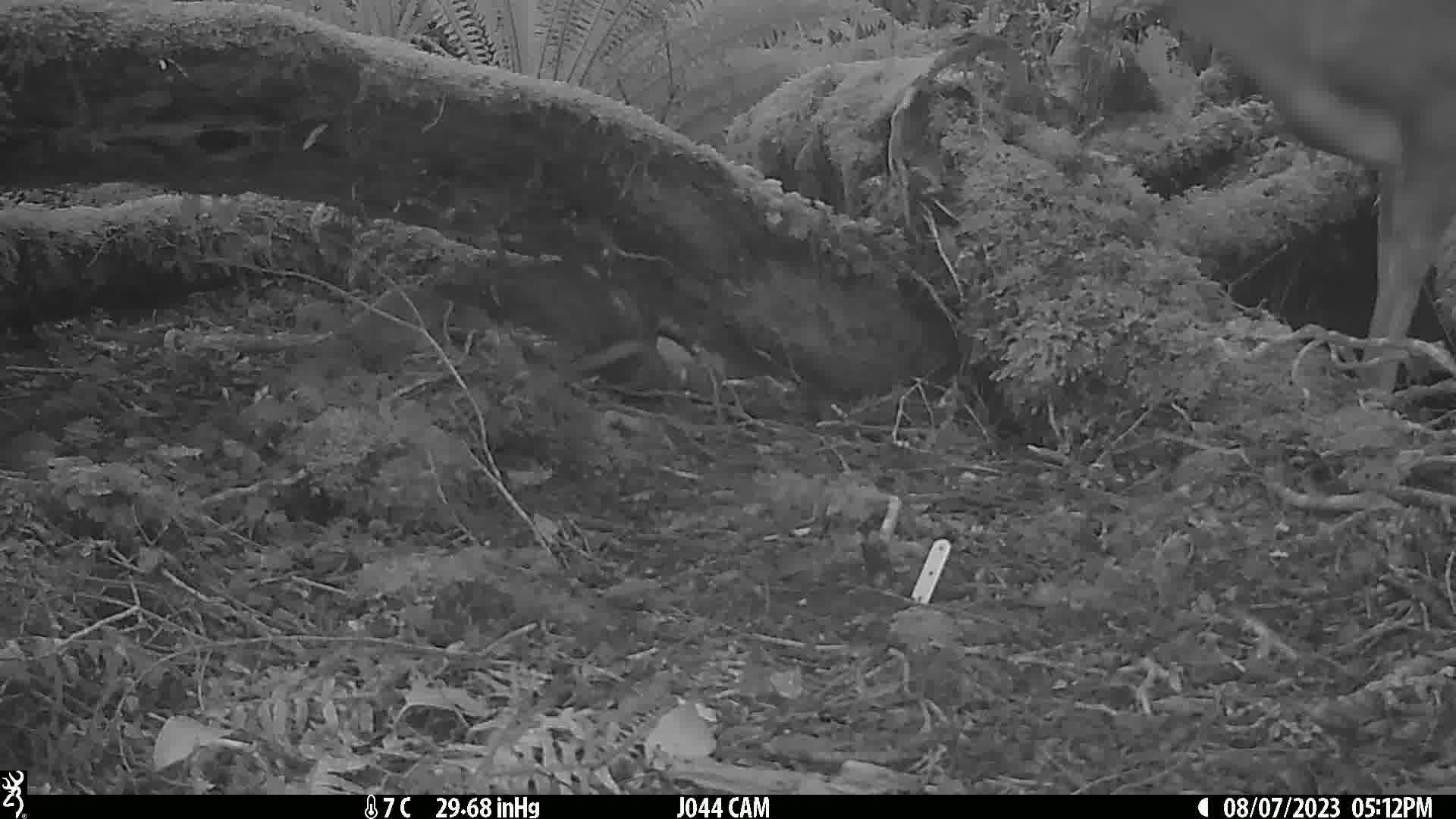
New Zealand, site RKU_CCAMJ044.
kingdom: Animalia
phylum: Chordata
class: Mammalia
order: Artiodactyla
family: Cervidae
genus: Odocoileus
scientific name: Odocoileus virginianus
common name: white-tailed deer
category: white tailed deer